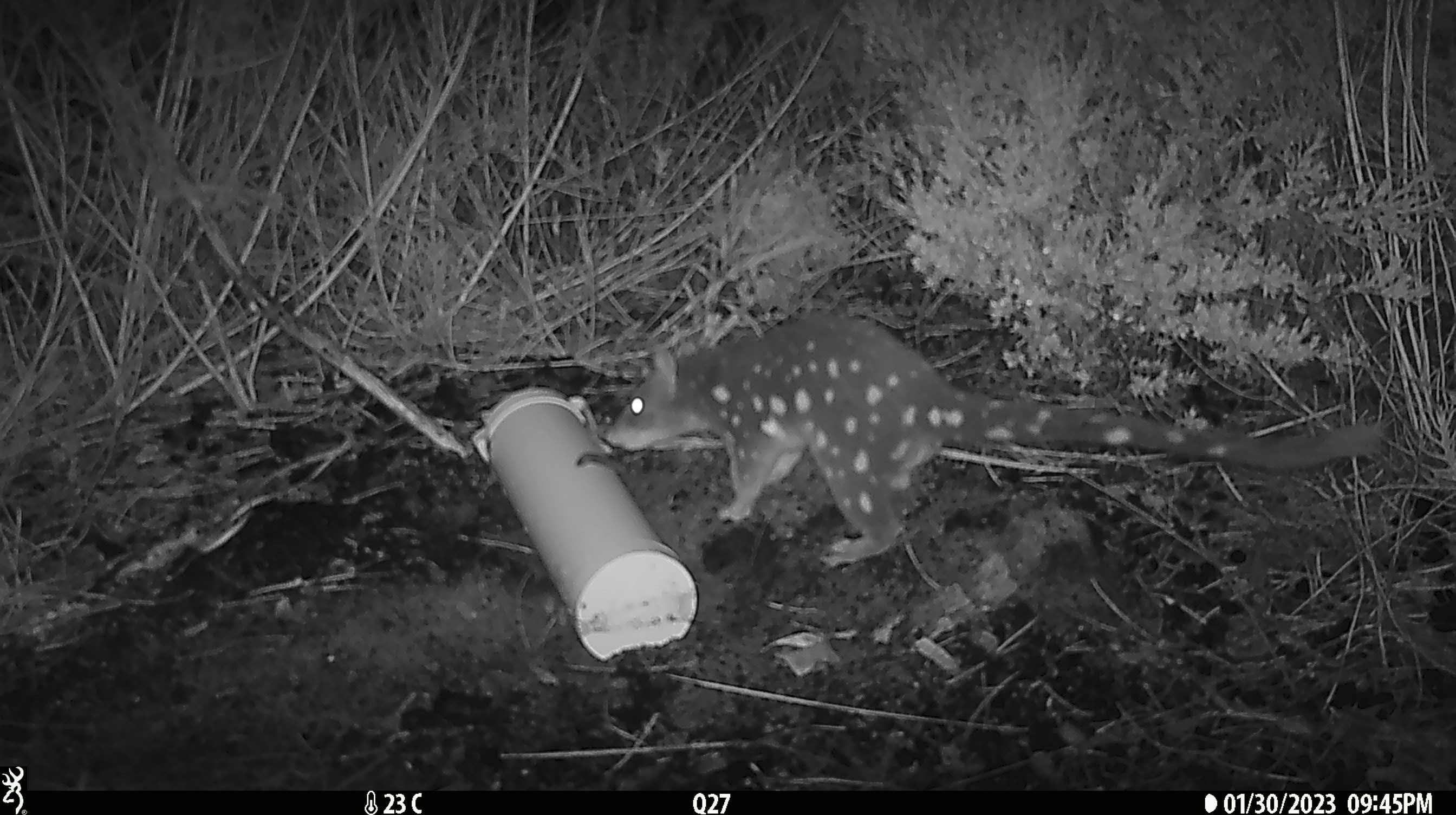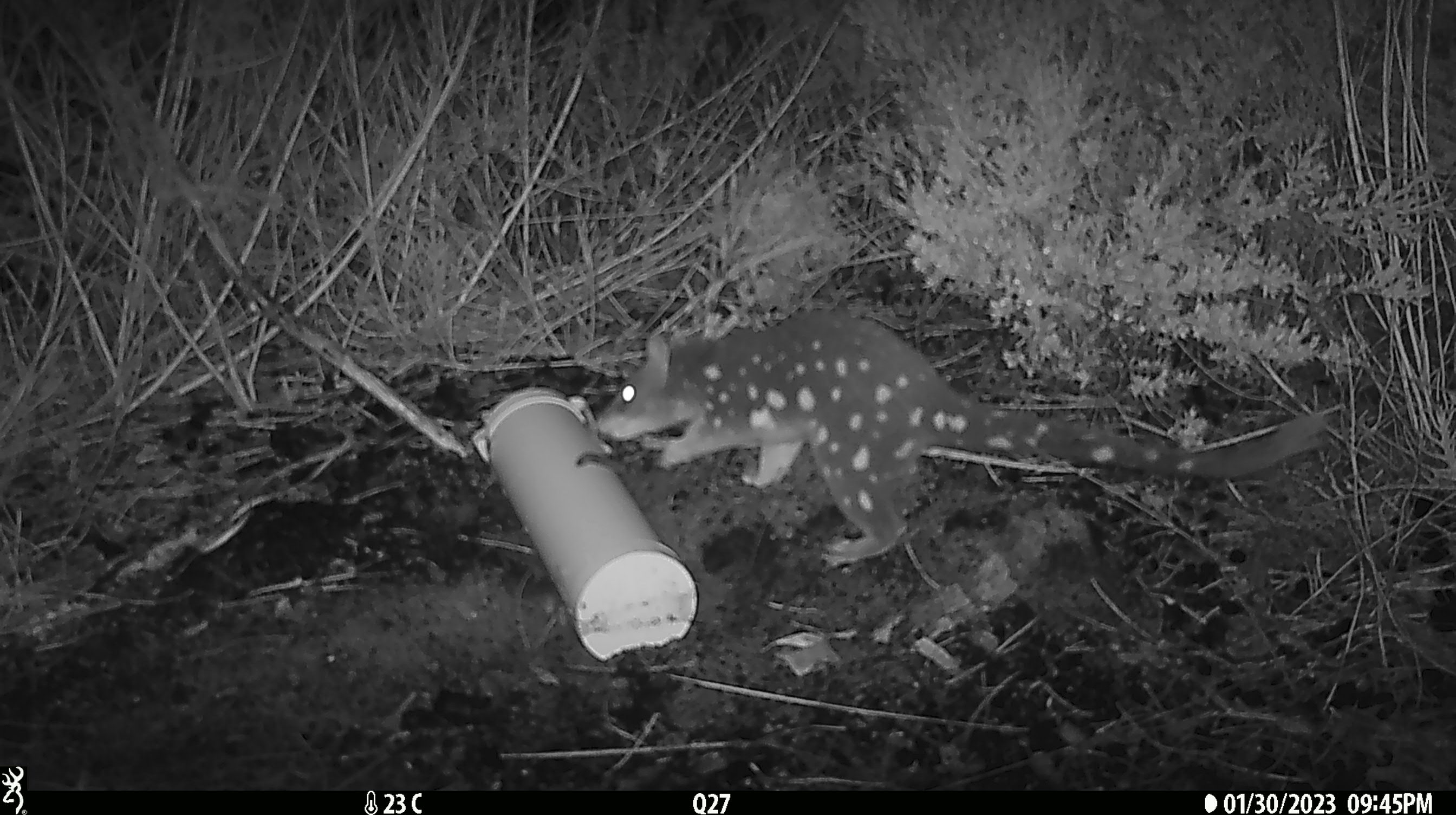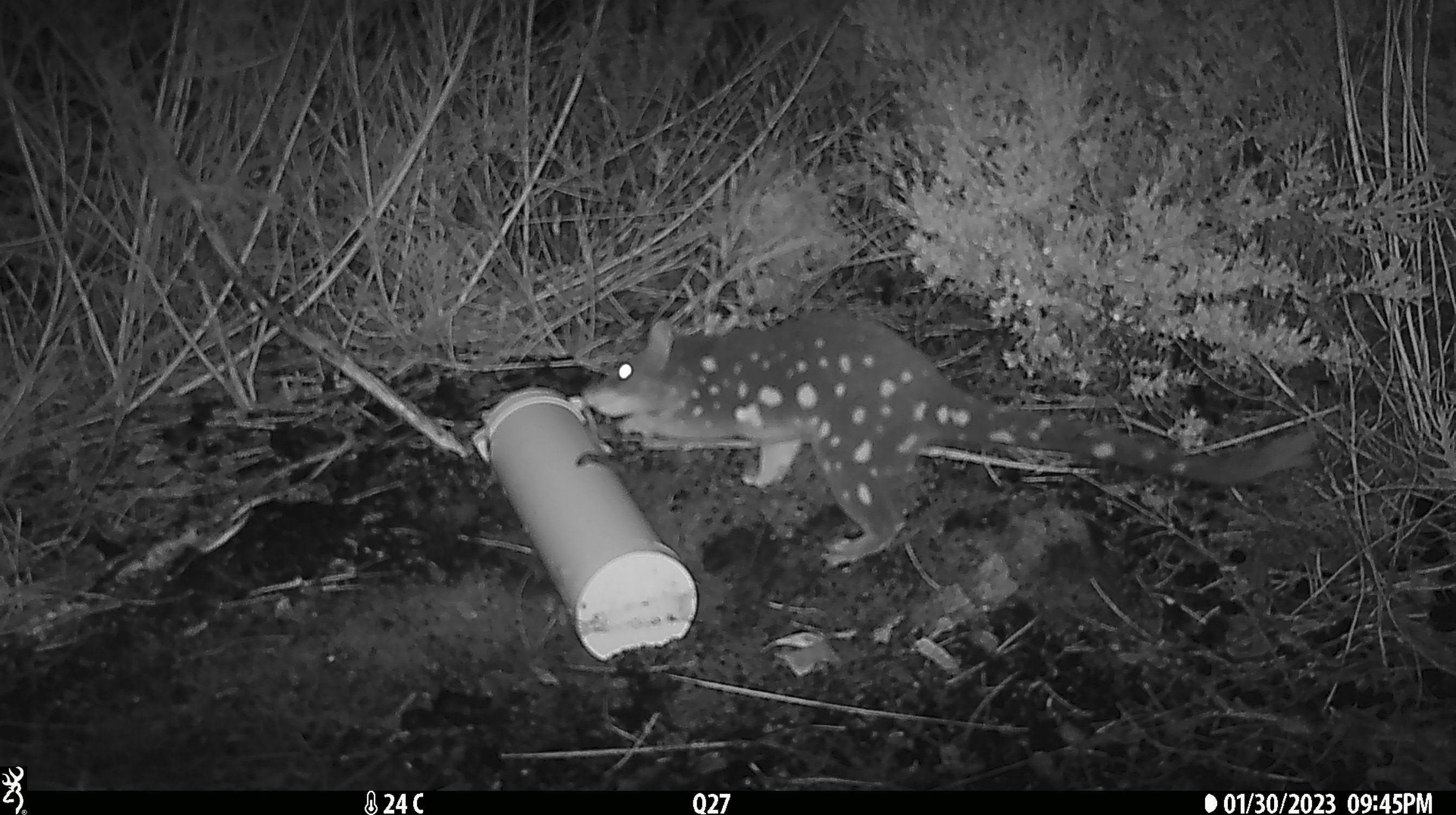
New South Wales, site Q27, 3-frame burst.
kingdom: Animalia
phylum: Chordata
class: Mammalia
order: Dasyuromorphia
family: Dasyuridae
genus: Dasyurus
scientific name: Dasyurus maculatus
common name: spotted-tailed quoll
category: quoll